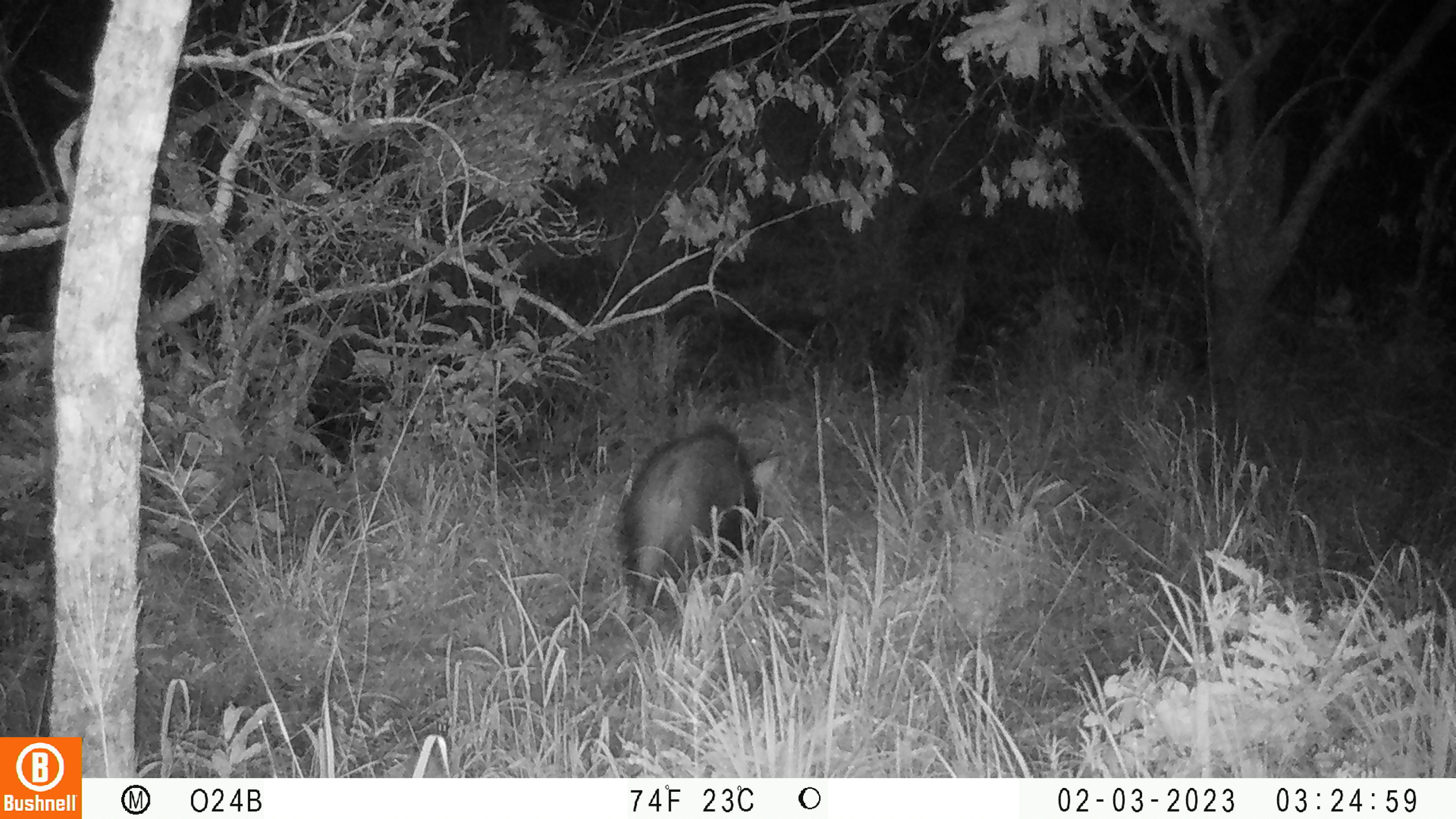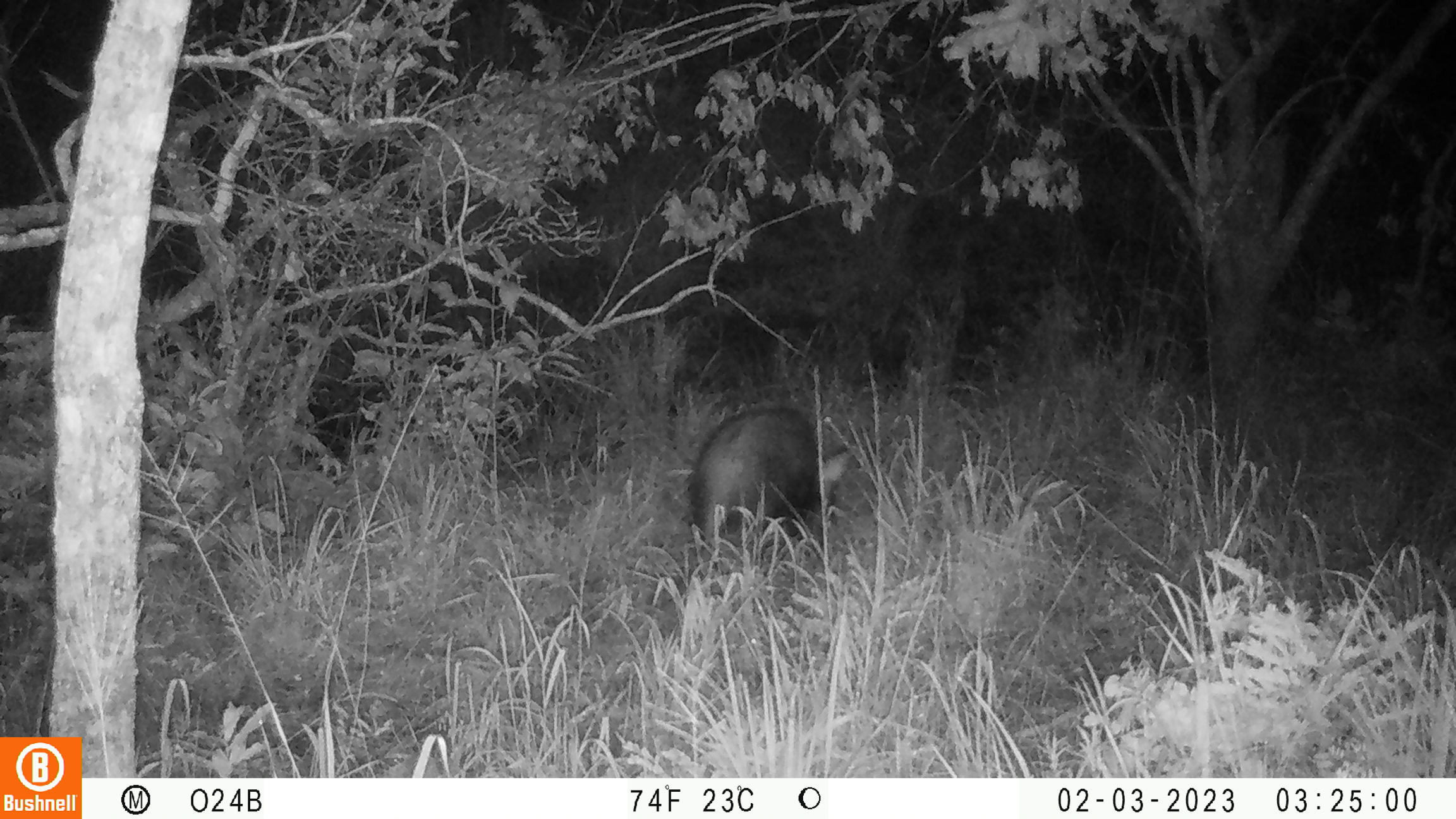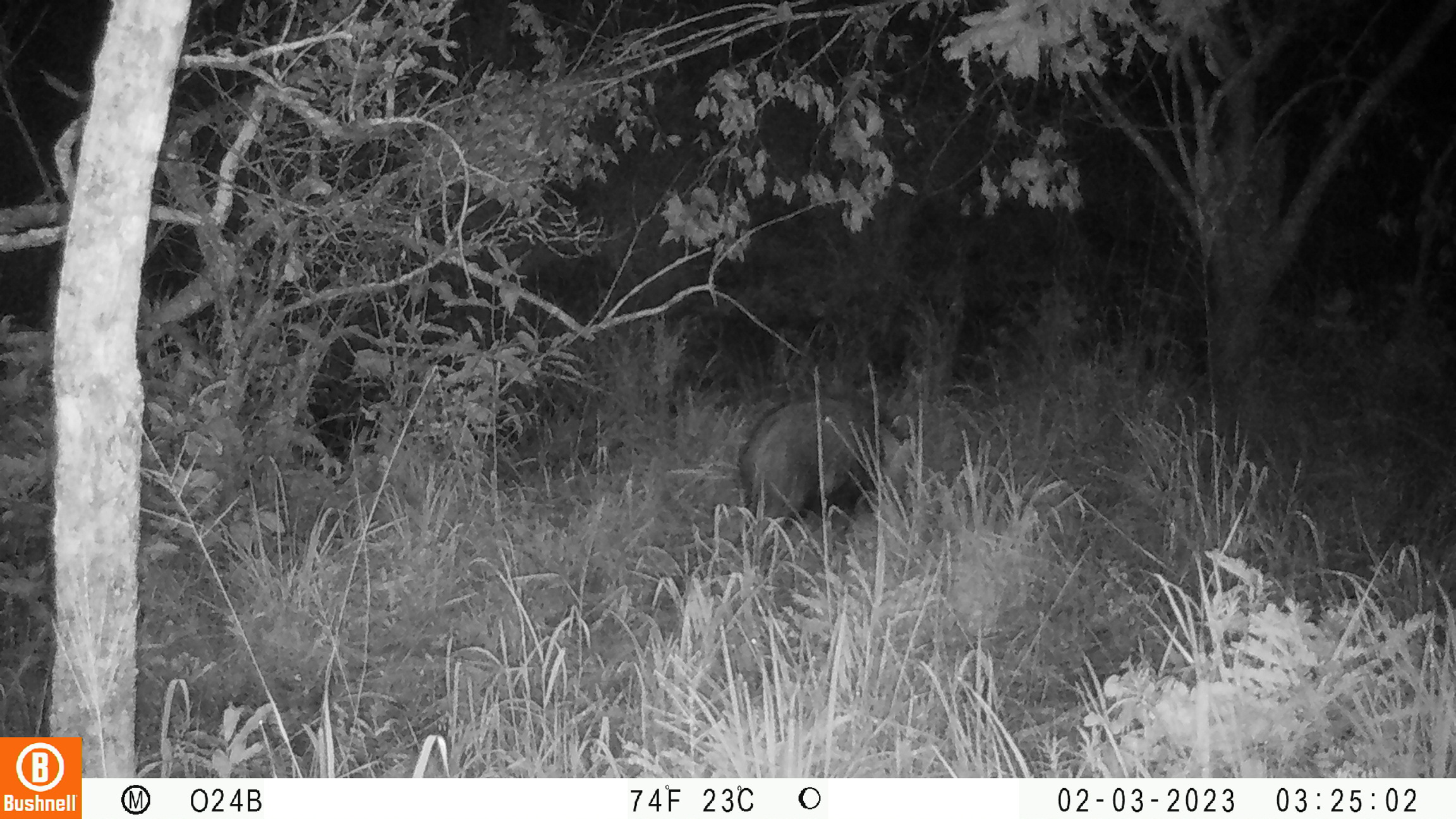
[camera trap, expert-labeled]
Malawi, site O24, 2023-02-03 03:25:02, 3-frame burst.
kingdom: Animalia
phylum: Chordata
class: Mammalia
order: Artiodactyla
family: Suidae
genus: Potamochoerus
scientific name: Potamochoerus larvatus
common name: bushpig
Bushpig (Potamochoerus larvatus), count 1.